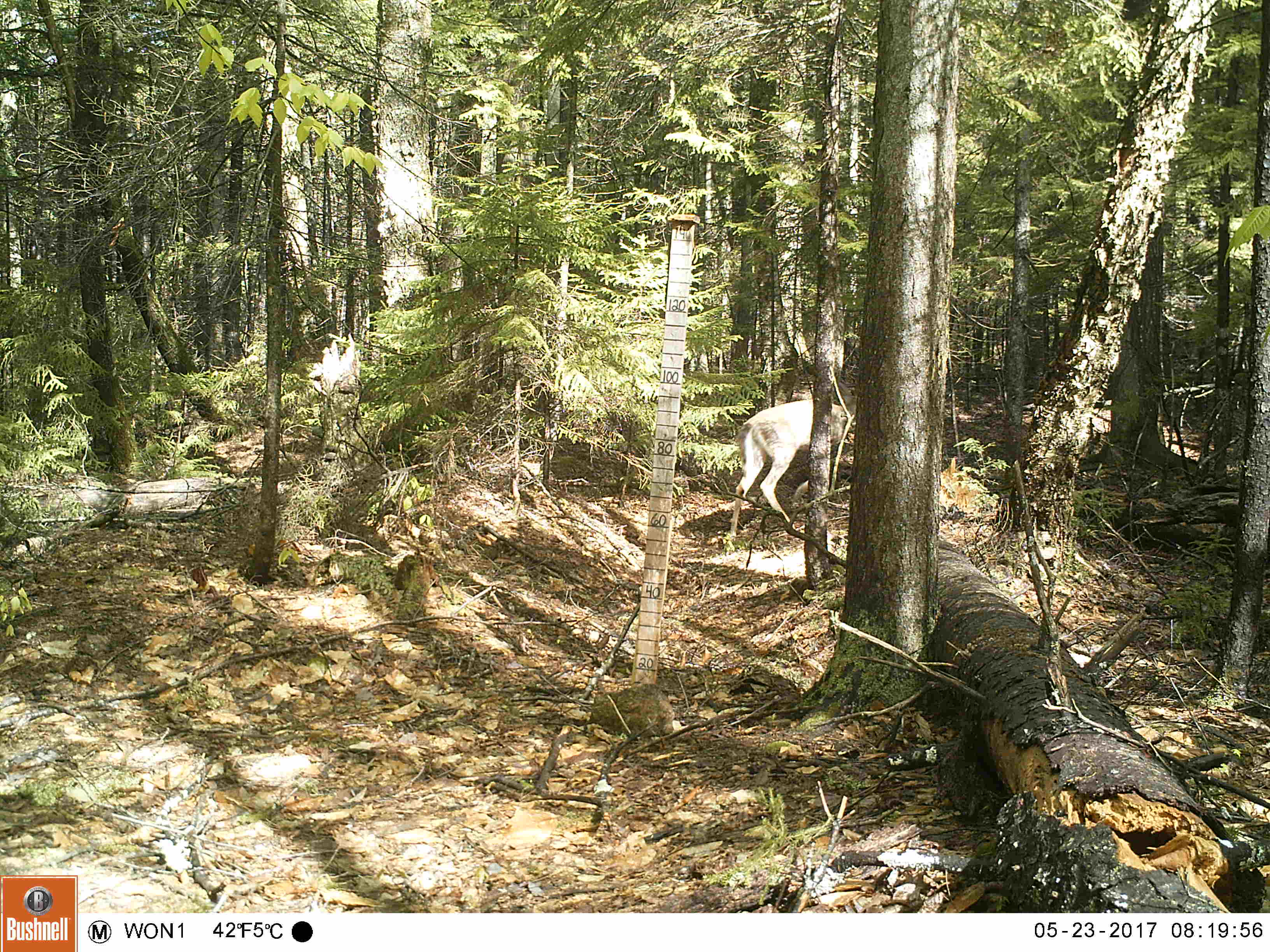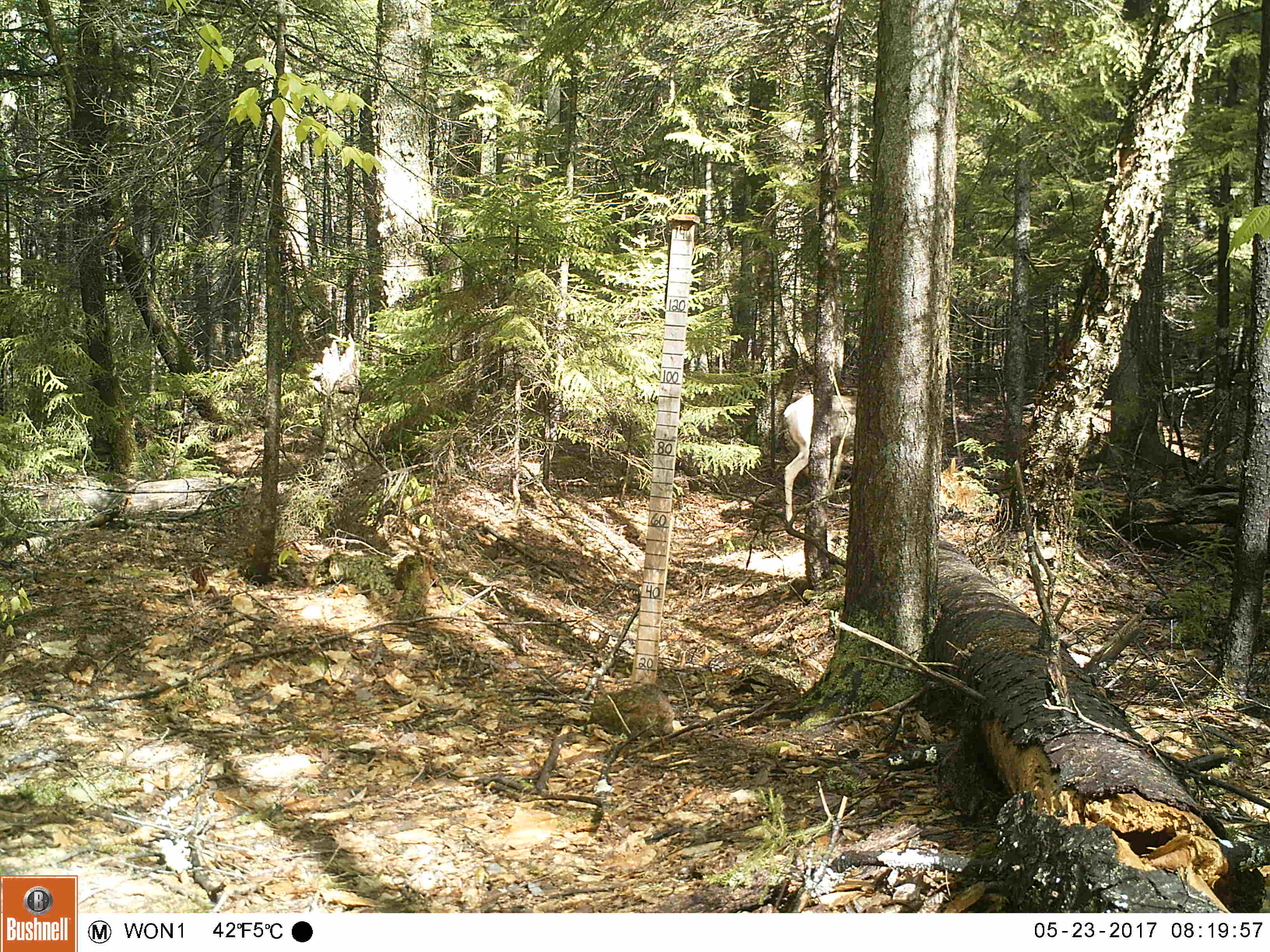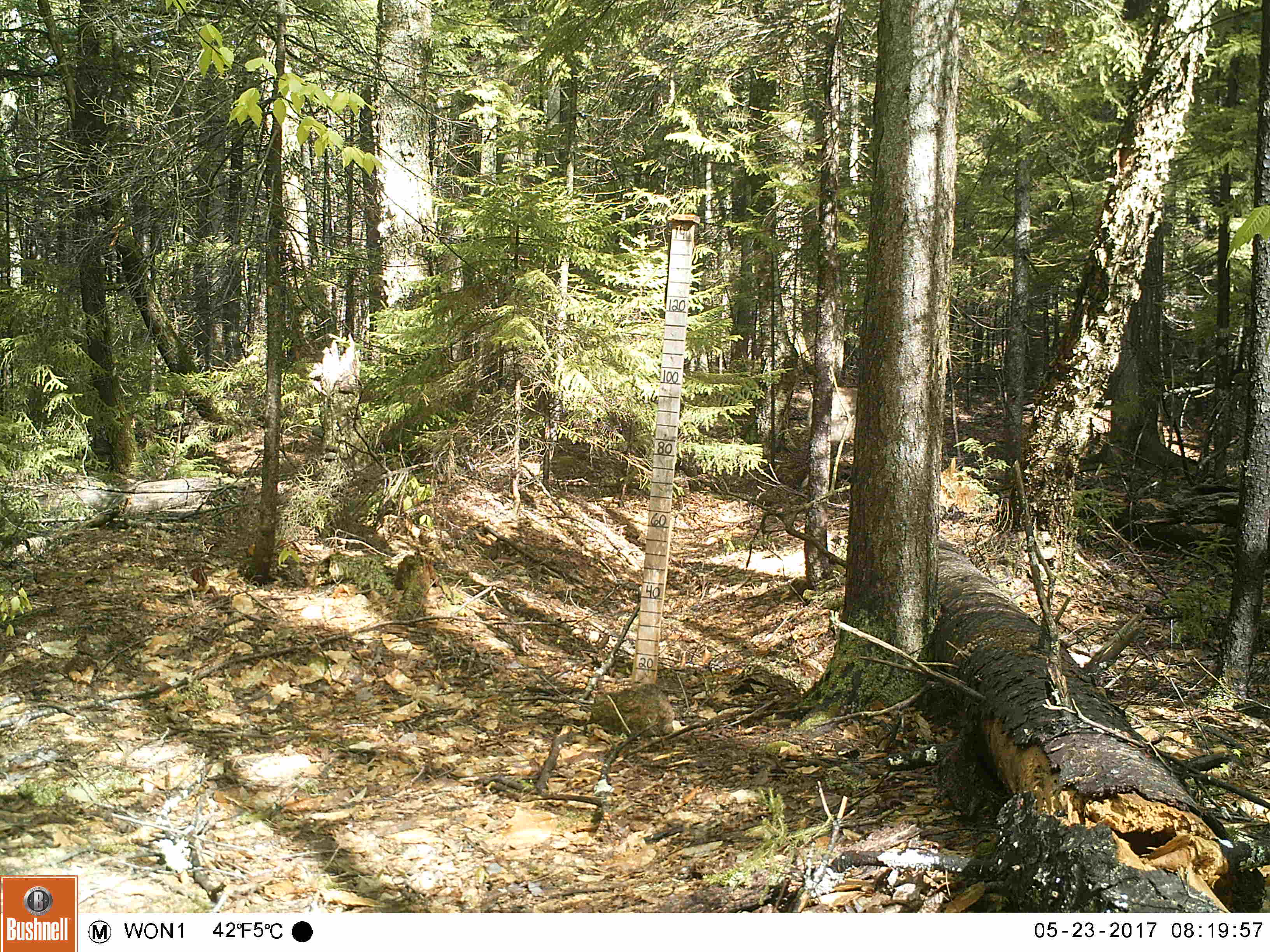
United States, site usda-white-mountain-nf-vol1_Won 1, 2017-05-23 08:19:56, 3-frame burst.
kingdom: Animalia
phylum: Chordata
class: Mammalia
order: Artiodactyla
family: Cervidae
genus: Odocoileus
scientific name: Odocoileus virginianus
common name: white-tailed deer